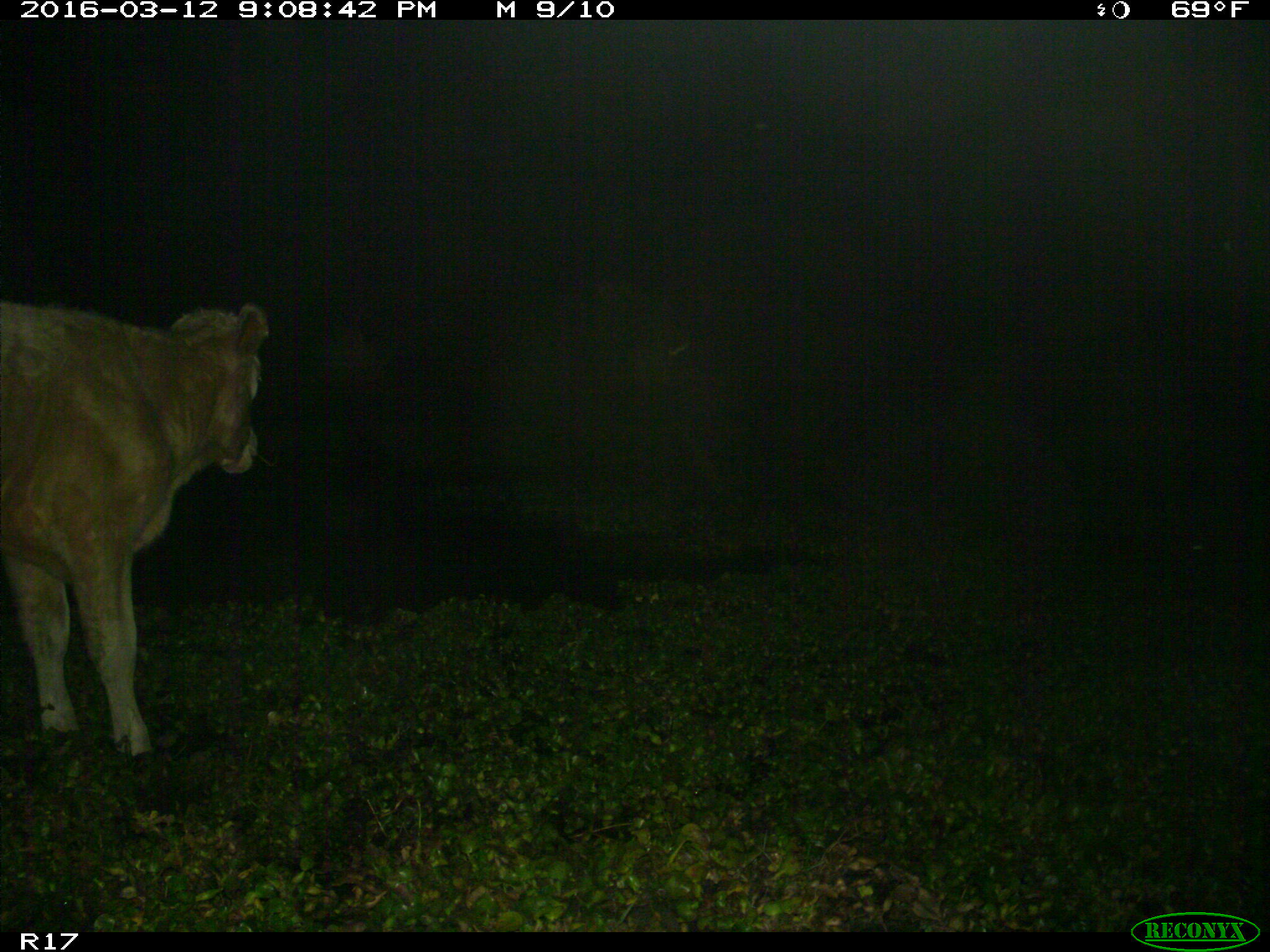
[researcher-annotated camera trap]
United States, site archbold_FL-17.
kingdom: Animalia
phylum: Chordata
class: Mammalia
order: Artiodactyla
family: Bovidae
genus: Bos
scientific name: Bos taurus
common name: domestic cow